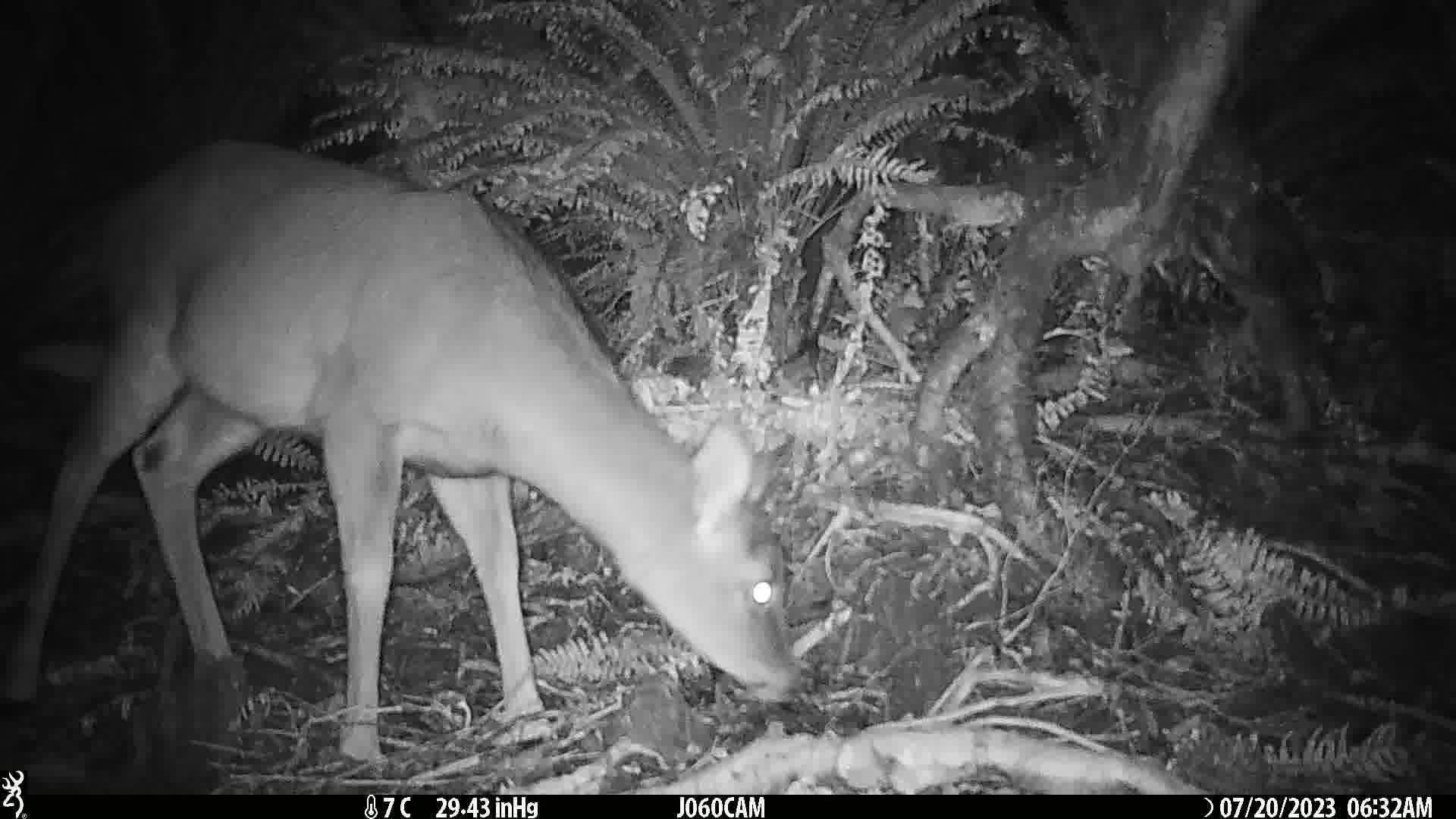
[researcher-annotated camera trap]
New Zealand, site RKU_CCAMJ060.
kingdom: Animalia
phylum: Chordata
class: Mammalia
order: Artiodactyla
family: Cervidae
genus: Odocoileus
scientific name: Odocoileus virginianus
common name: white-tailed deer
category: white tailed deer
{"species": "white tailed deer (white-tailed deer) (Odocoileus virginianus)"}